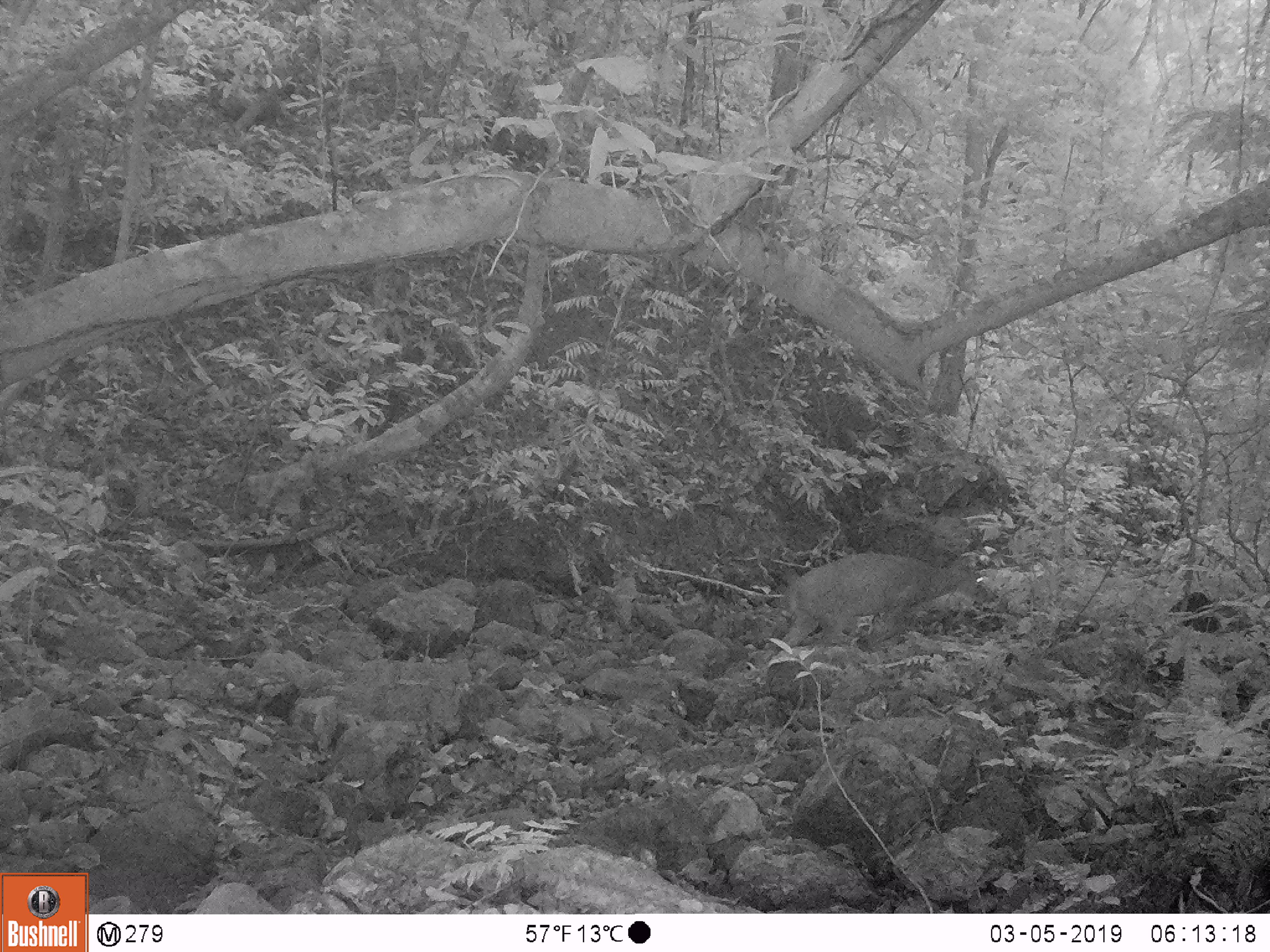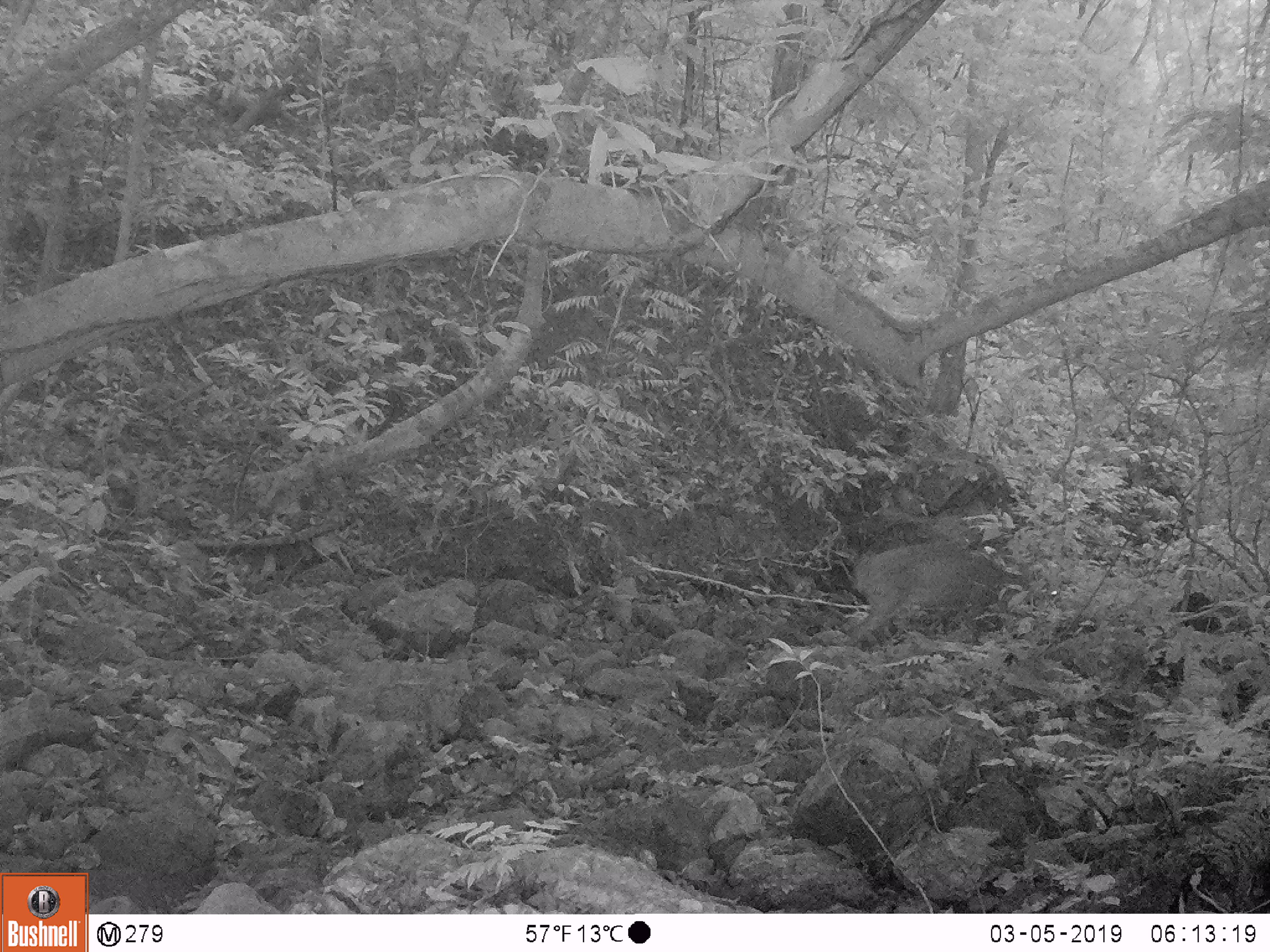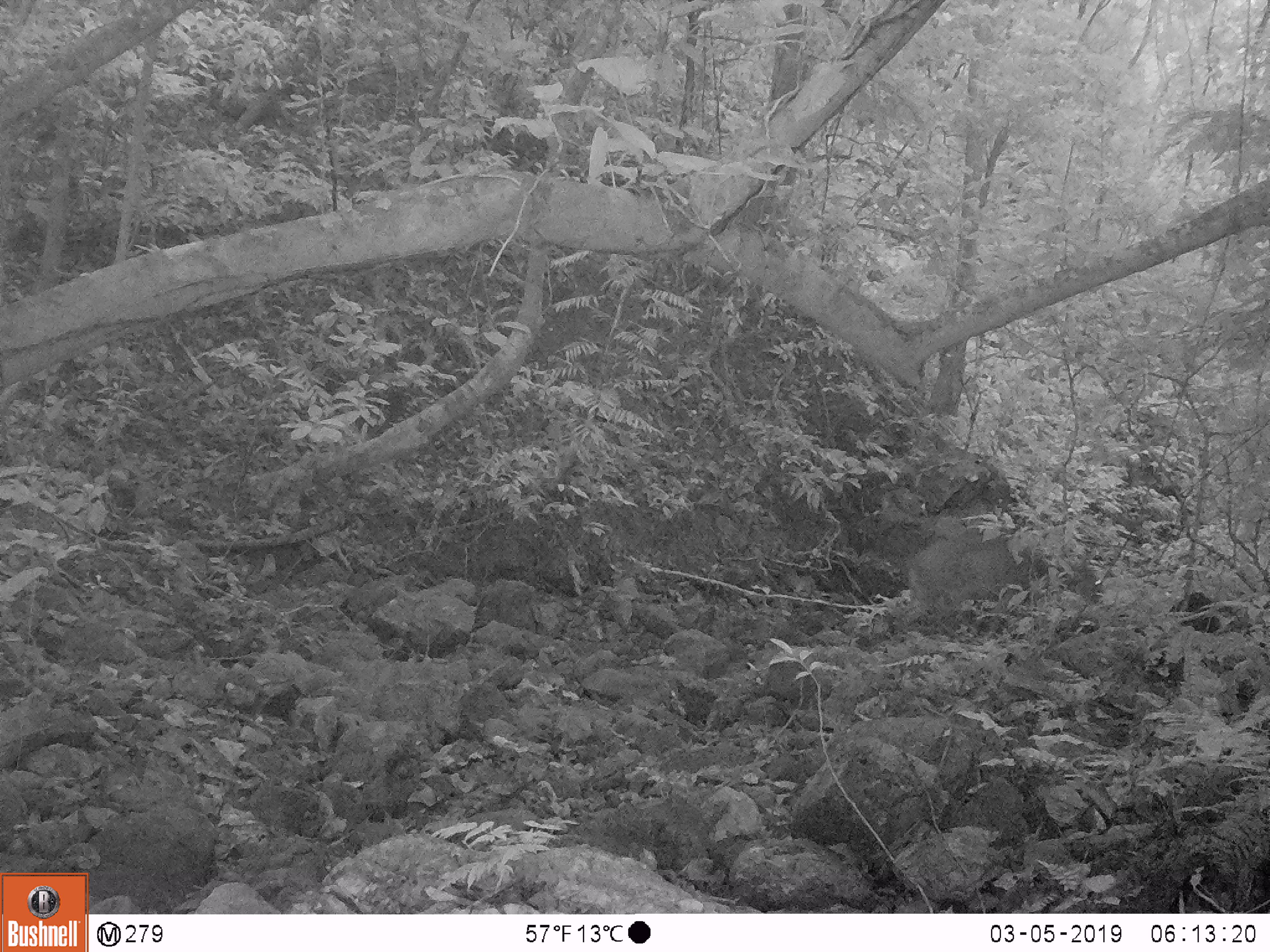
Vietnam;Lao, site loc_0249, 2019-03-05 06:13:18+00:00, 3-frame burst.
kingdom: Animalia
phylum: Chordata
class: Mammalia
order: Artiodactyla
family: Cervidae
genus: Muntiacus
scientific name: Muntiacus vuquangensis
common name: large-antlered muntjac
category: large antlered muntjac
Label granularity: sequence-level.